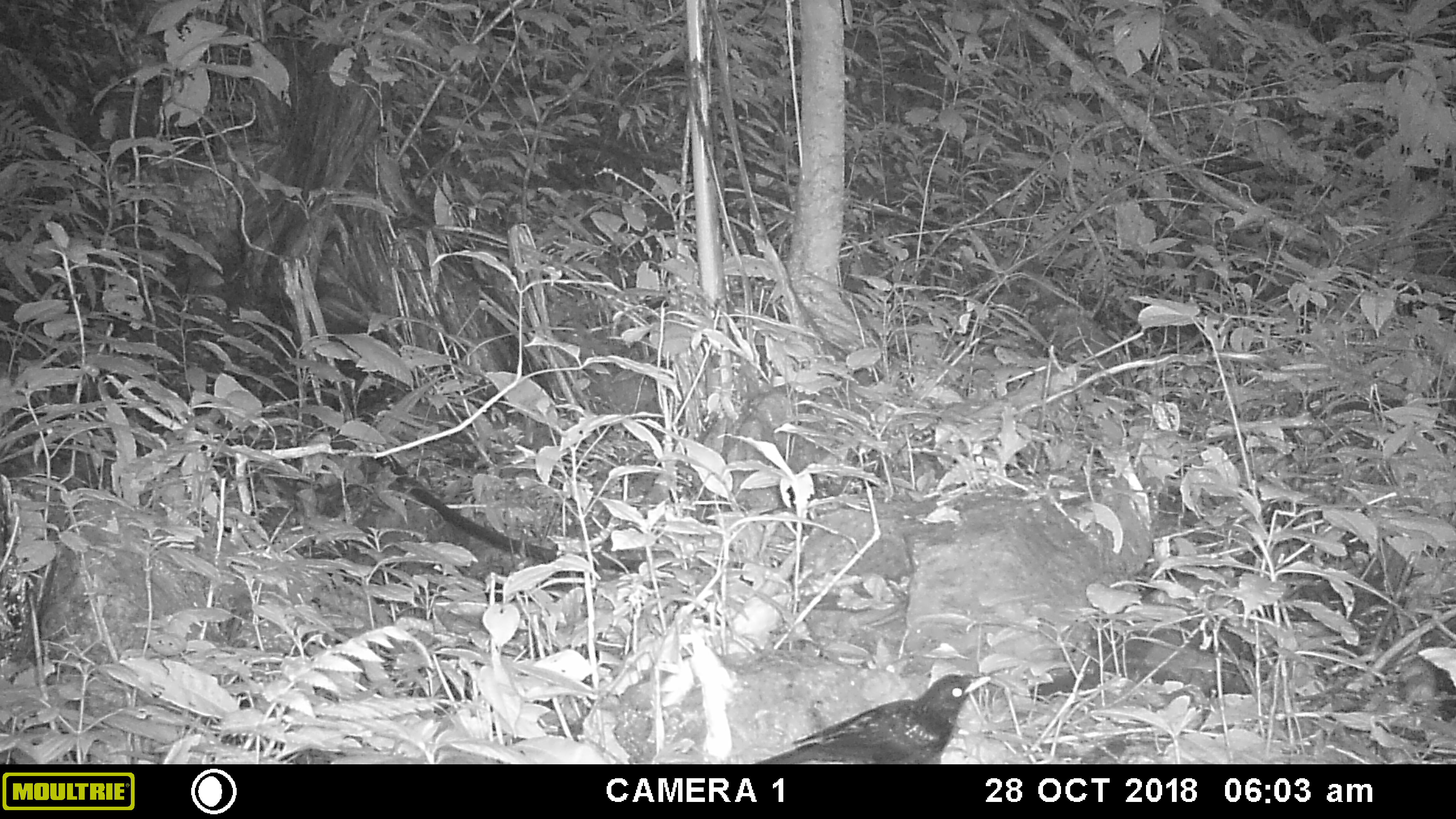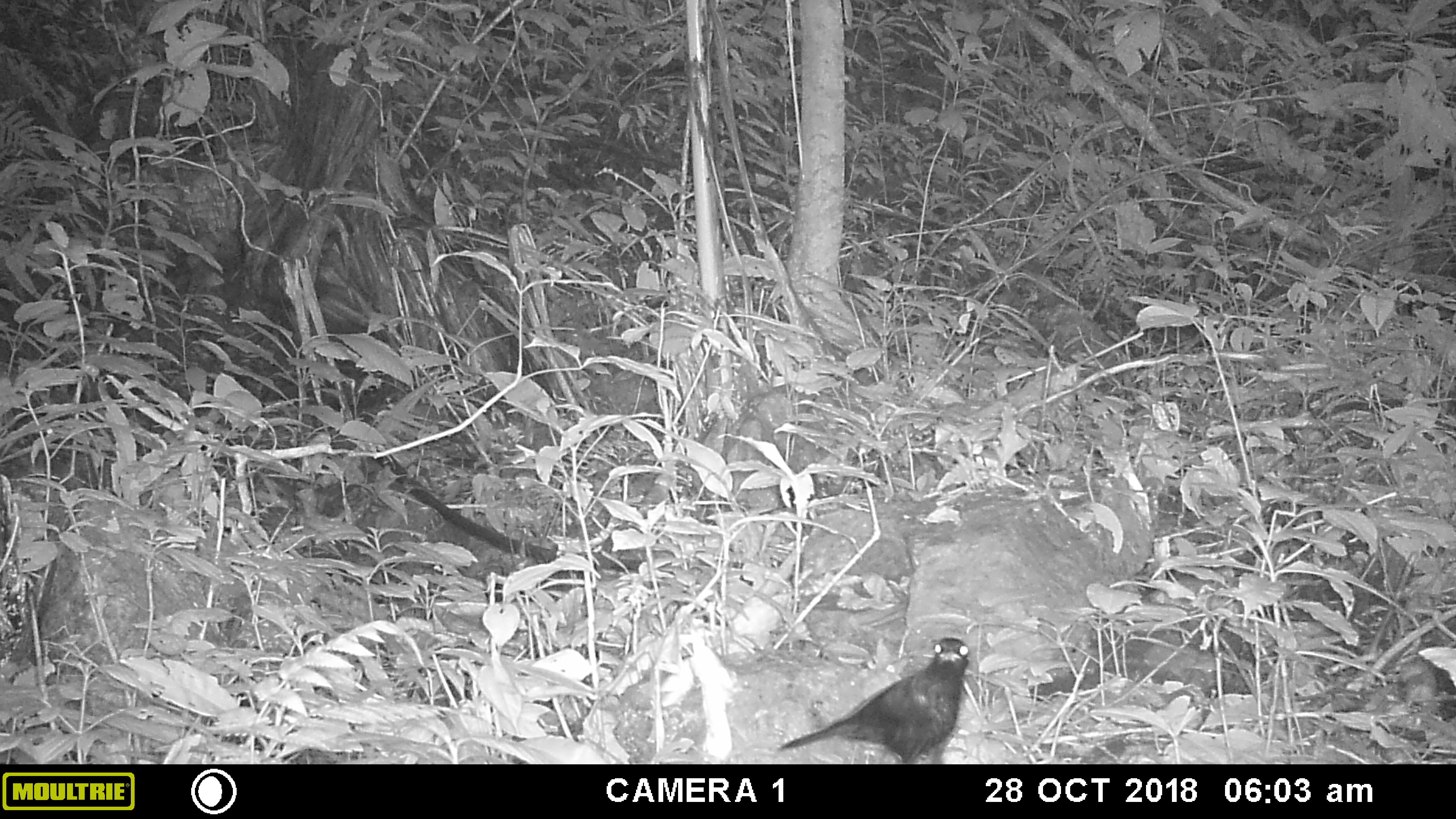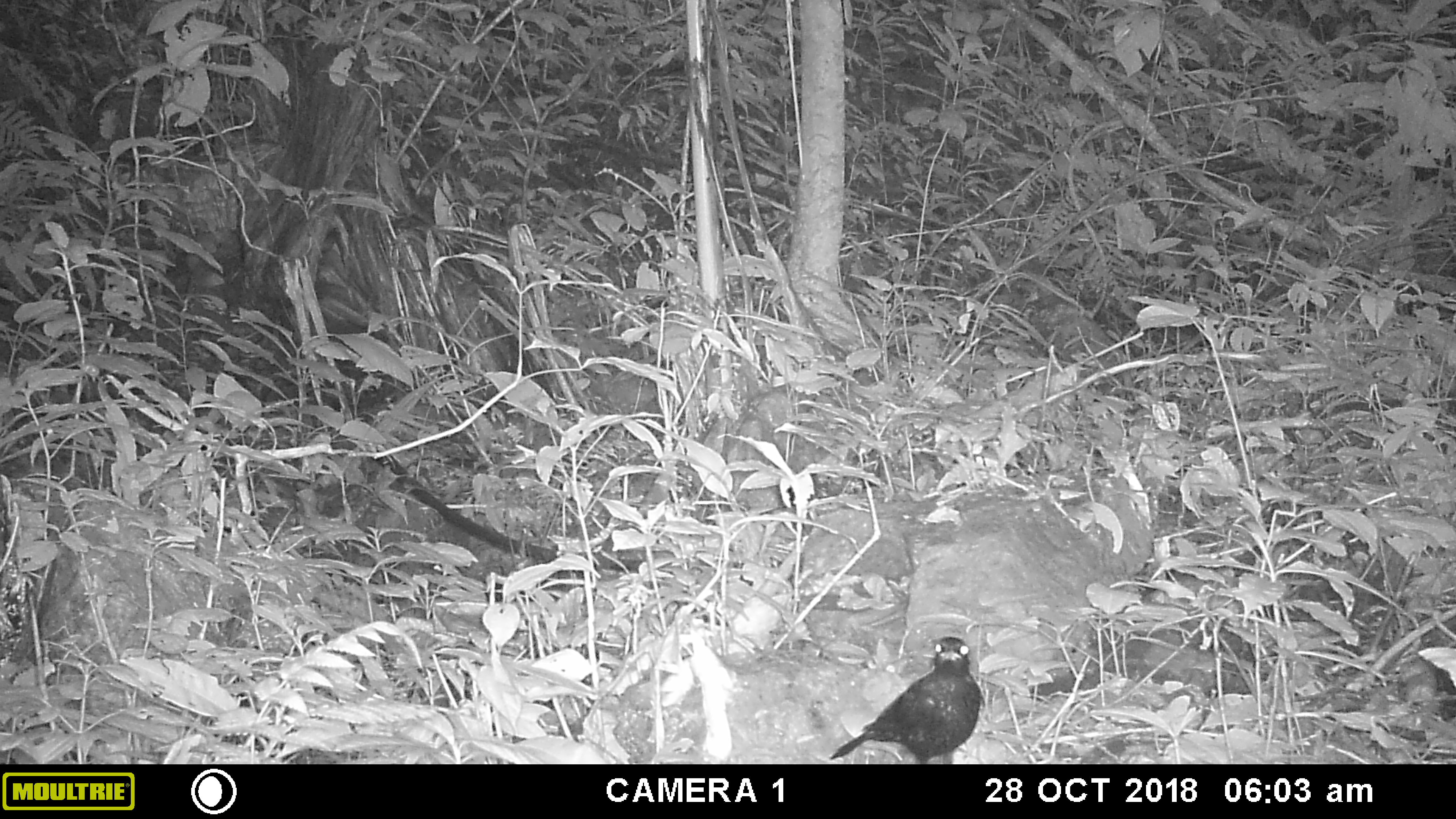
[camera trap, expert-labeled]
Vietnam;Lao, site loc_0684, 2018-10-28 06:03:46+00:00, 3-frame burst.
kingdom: Animalia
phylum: Chordata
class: Aves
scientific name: Aves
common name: bird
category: unidentified bird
Unidentified bird (bird) (Aves). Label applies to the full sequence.